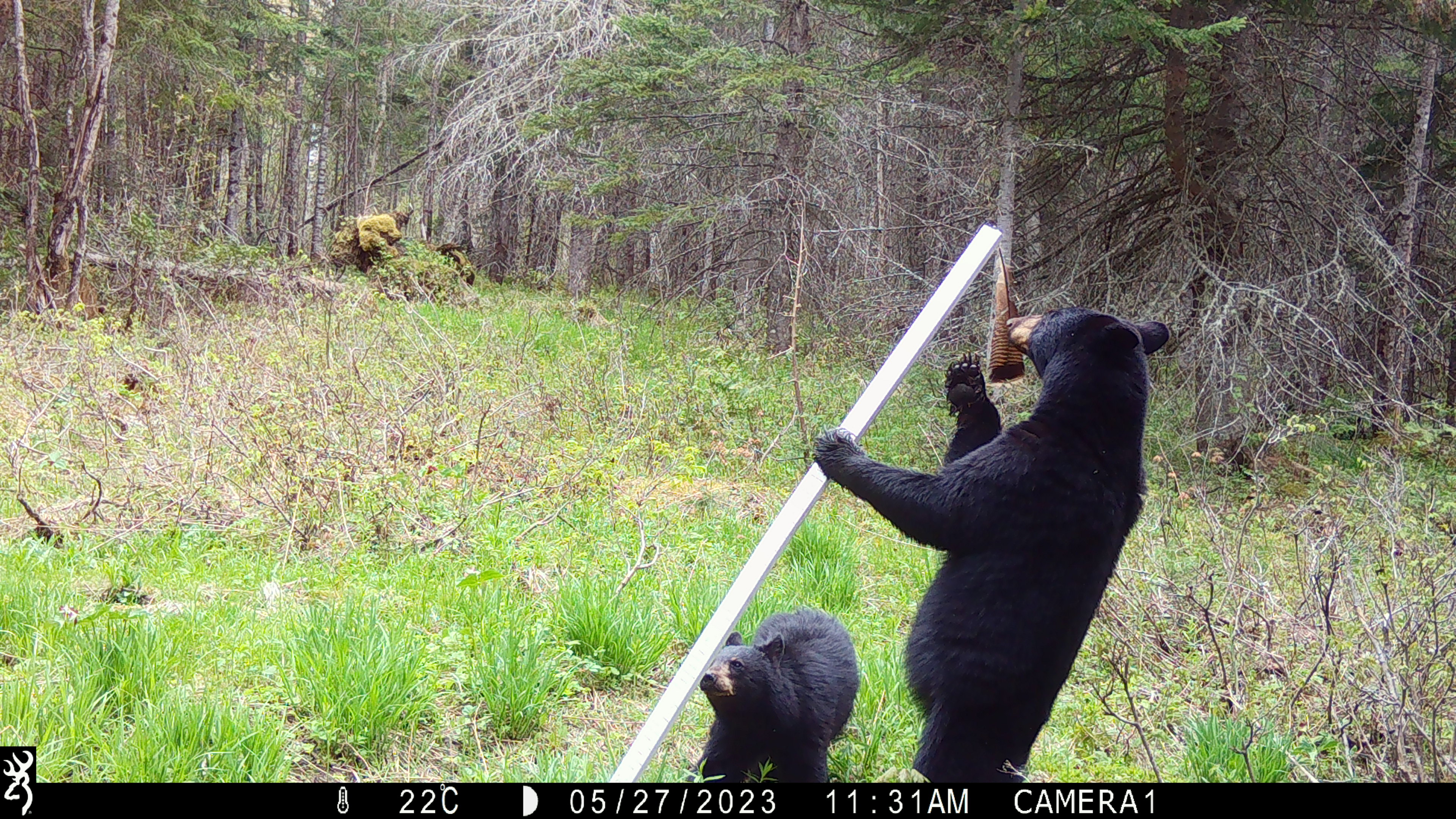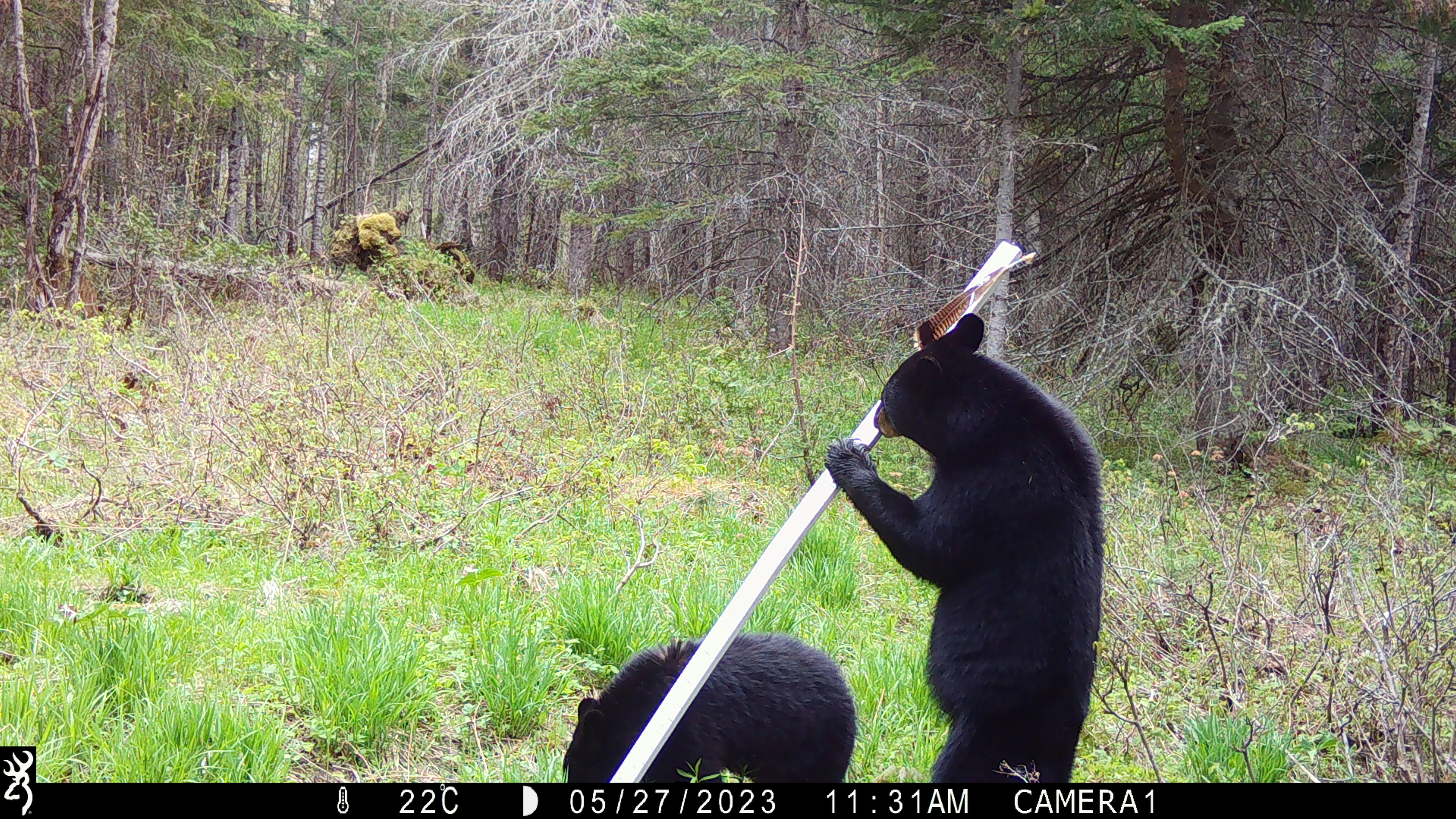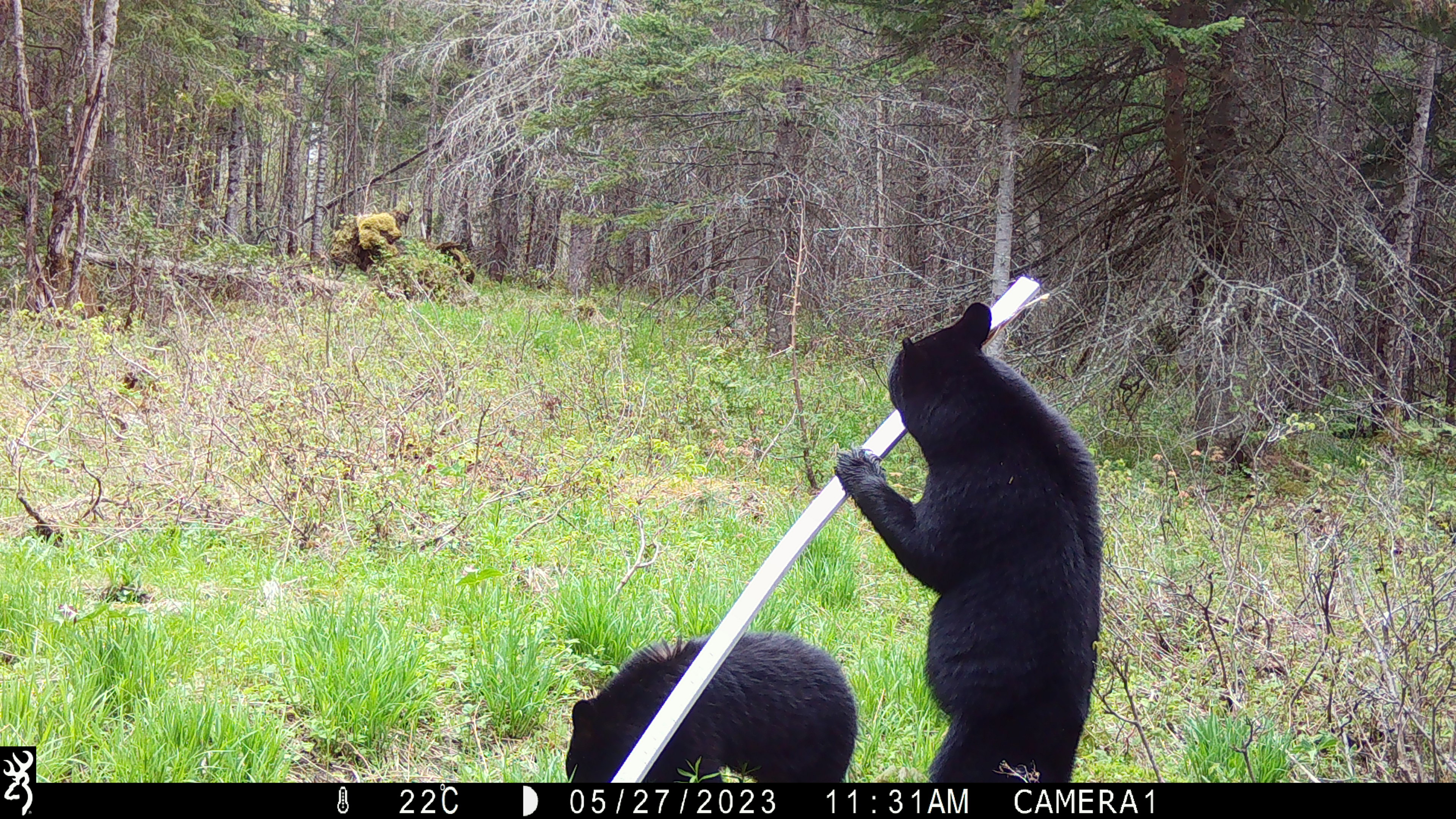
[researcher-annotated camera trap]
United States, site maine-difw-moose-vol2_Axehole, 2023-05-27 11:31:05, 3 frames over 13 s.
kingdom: Animalia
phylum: Chordata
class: Mammalia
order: Carnivora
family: Ursidae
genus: Ursus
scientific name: Ursus americanus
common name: black bear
Black bear (Ursus americanus).